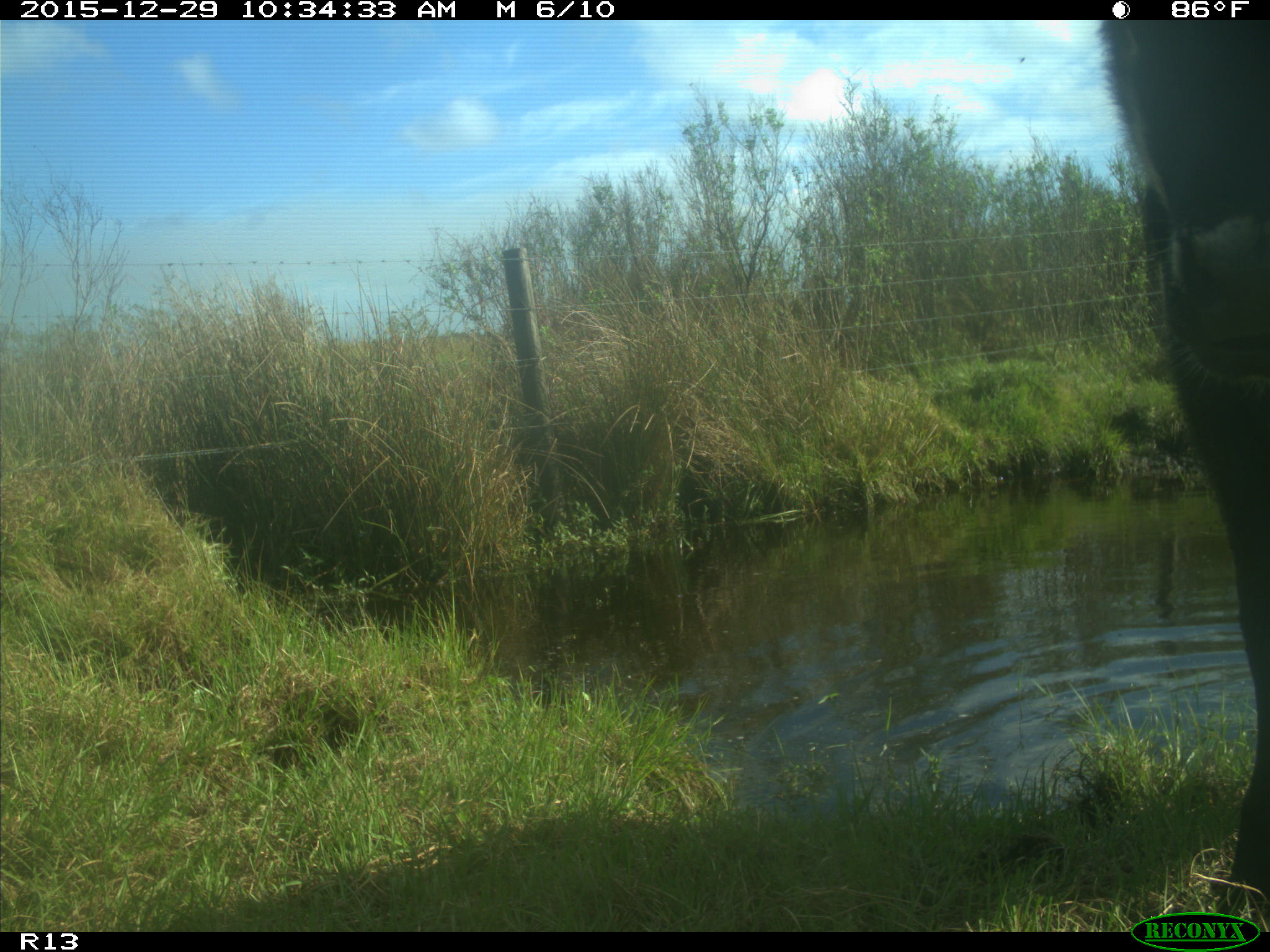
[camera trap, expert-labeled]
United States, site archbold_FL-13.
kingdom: Animalia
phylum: Chordata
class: Mammalia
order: Artiodactyla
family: Bovidae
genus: Bos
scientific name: Bos taurus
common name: domestic cow